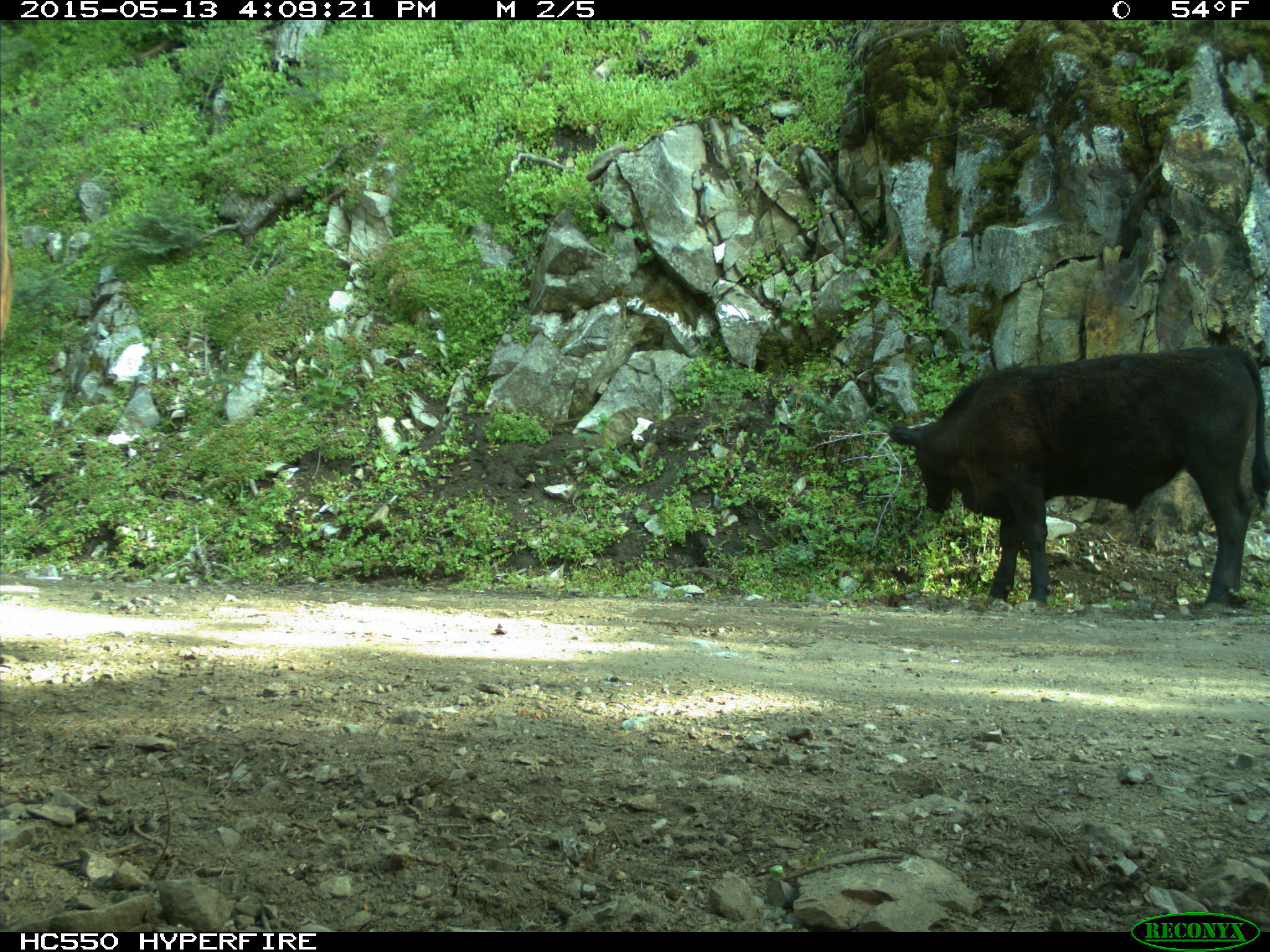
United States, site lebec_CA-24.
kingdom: Animalia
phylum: Chordata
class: Mammalia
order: Artiodactyla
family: Bovidae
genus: Bos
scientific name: Bos taurus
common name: domestic cow